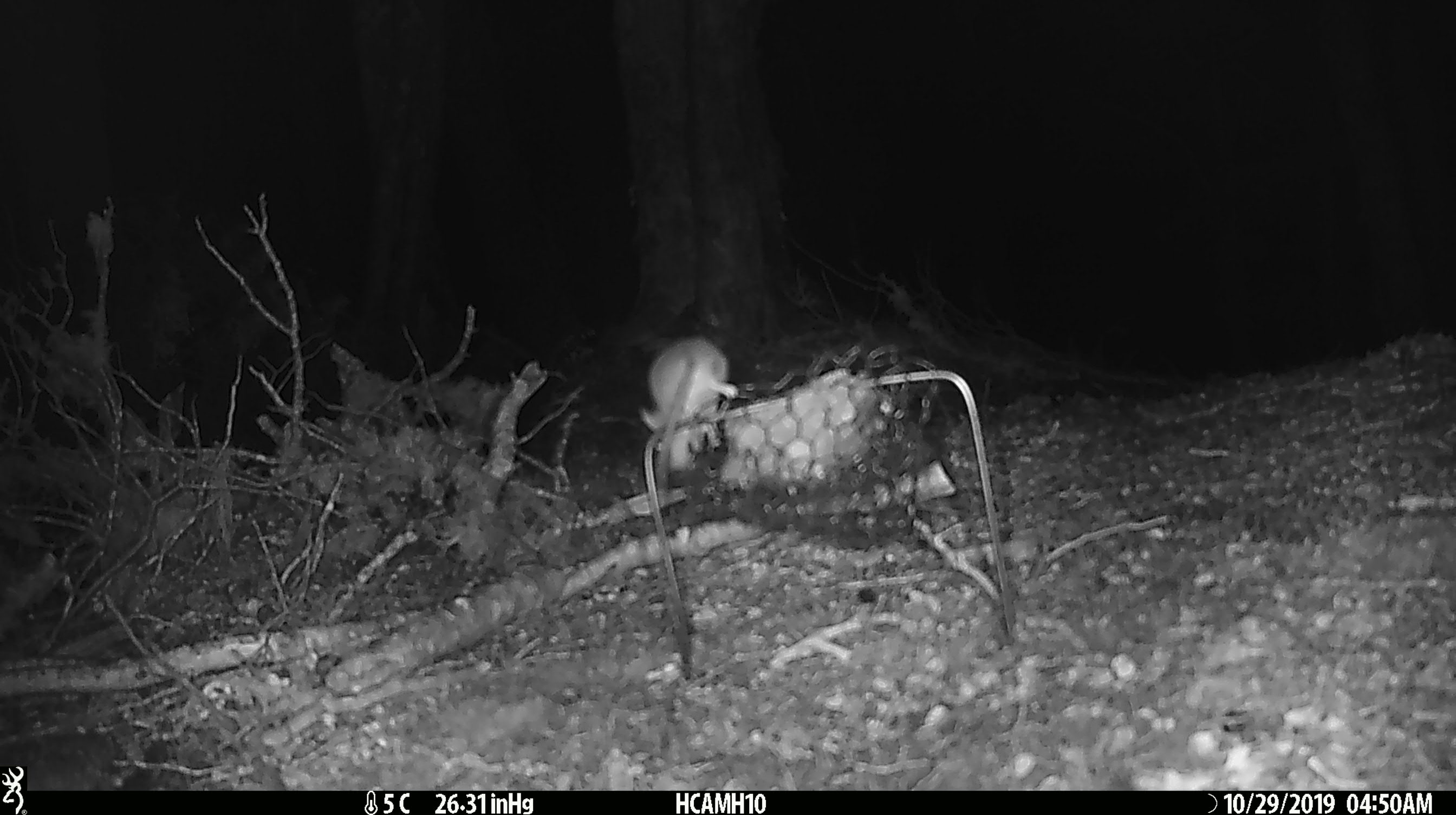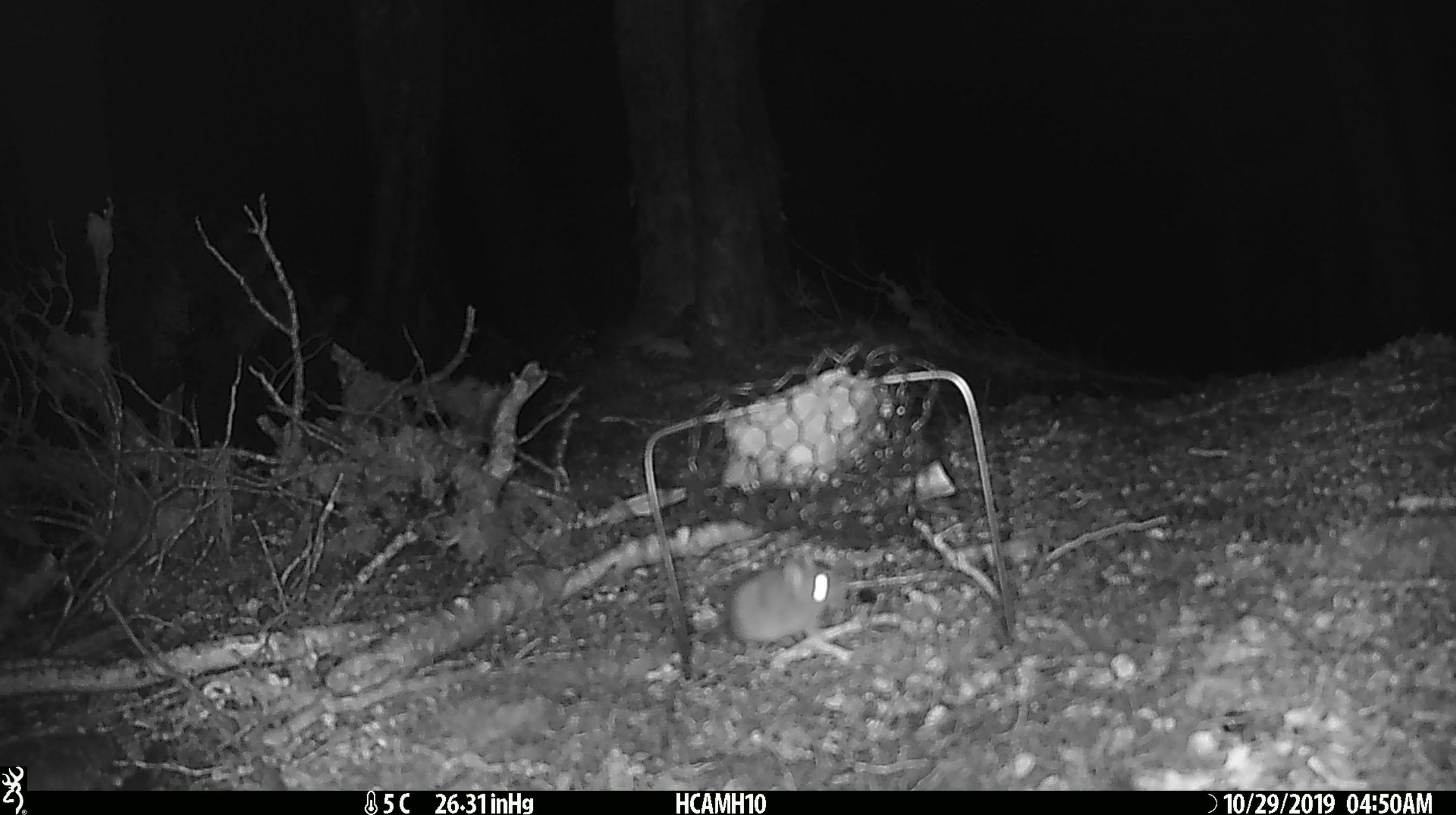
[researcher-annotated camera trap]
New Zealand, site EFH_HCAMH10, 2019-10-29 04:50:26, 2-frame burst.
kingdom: Animalia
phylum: Chordata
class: Mammalia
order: Rodentia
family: Muridae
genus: Mus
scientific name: Mus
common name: mouse